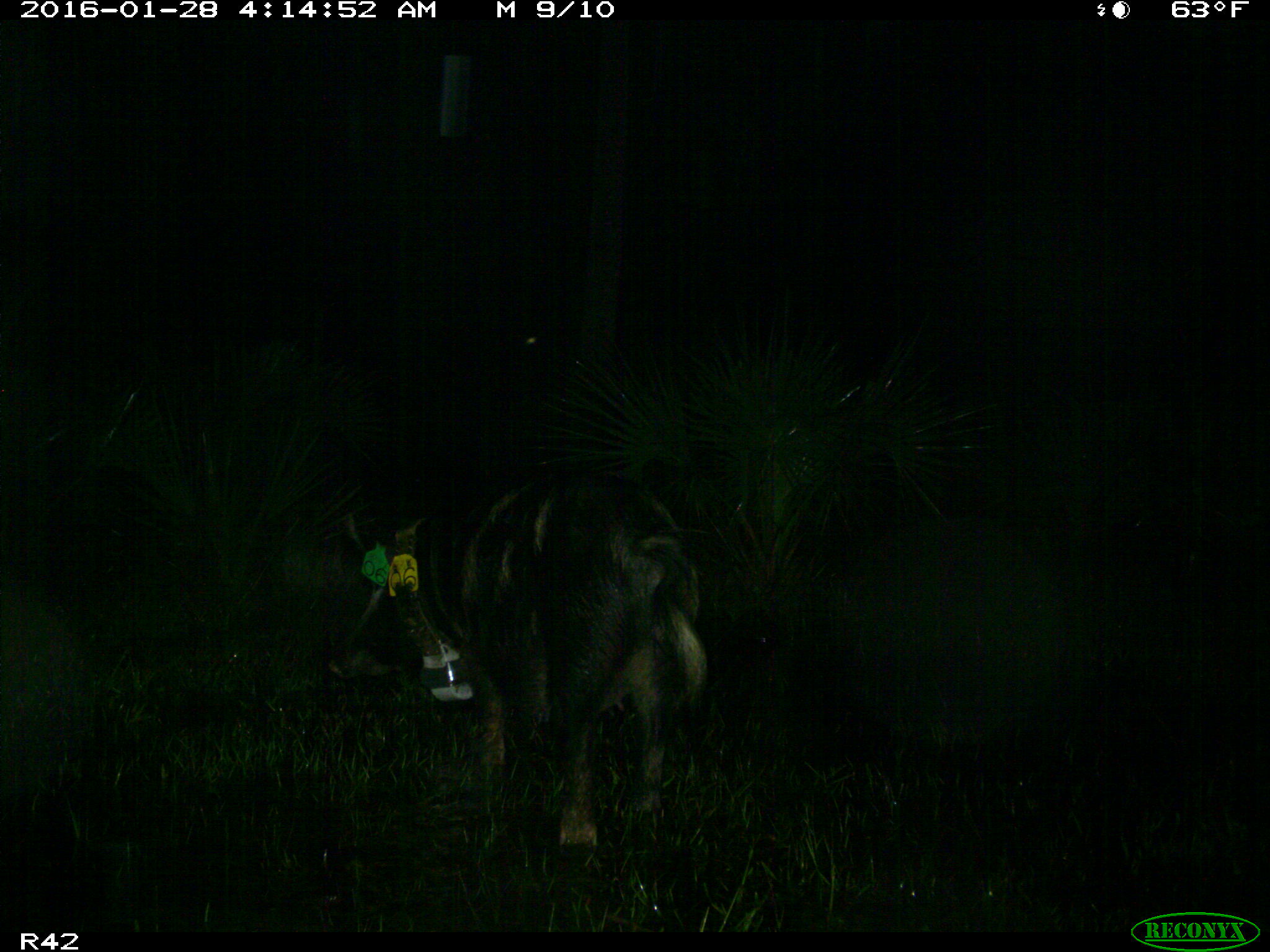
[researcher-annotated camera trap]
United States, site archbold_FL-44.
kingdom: Animalia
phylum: Chordata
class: Mammalia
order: Artiodactyla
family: Suidae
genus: Sus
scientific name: Sus scrofa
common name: wild boar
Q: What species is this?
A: Sus scrofa (wild boar).